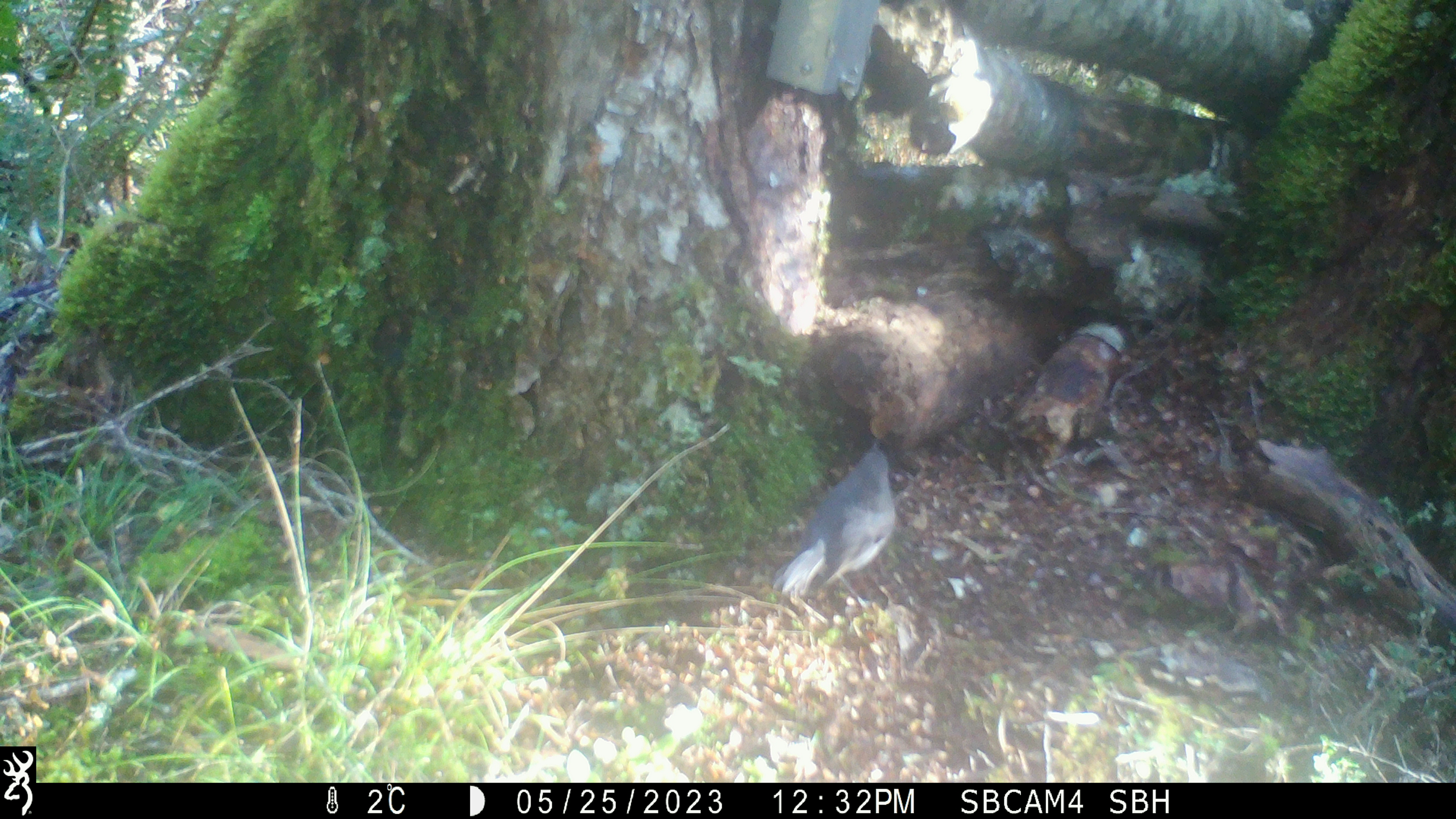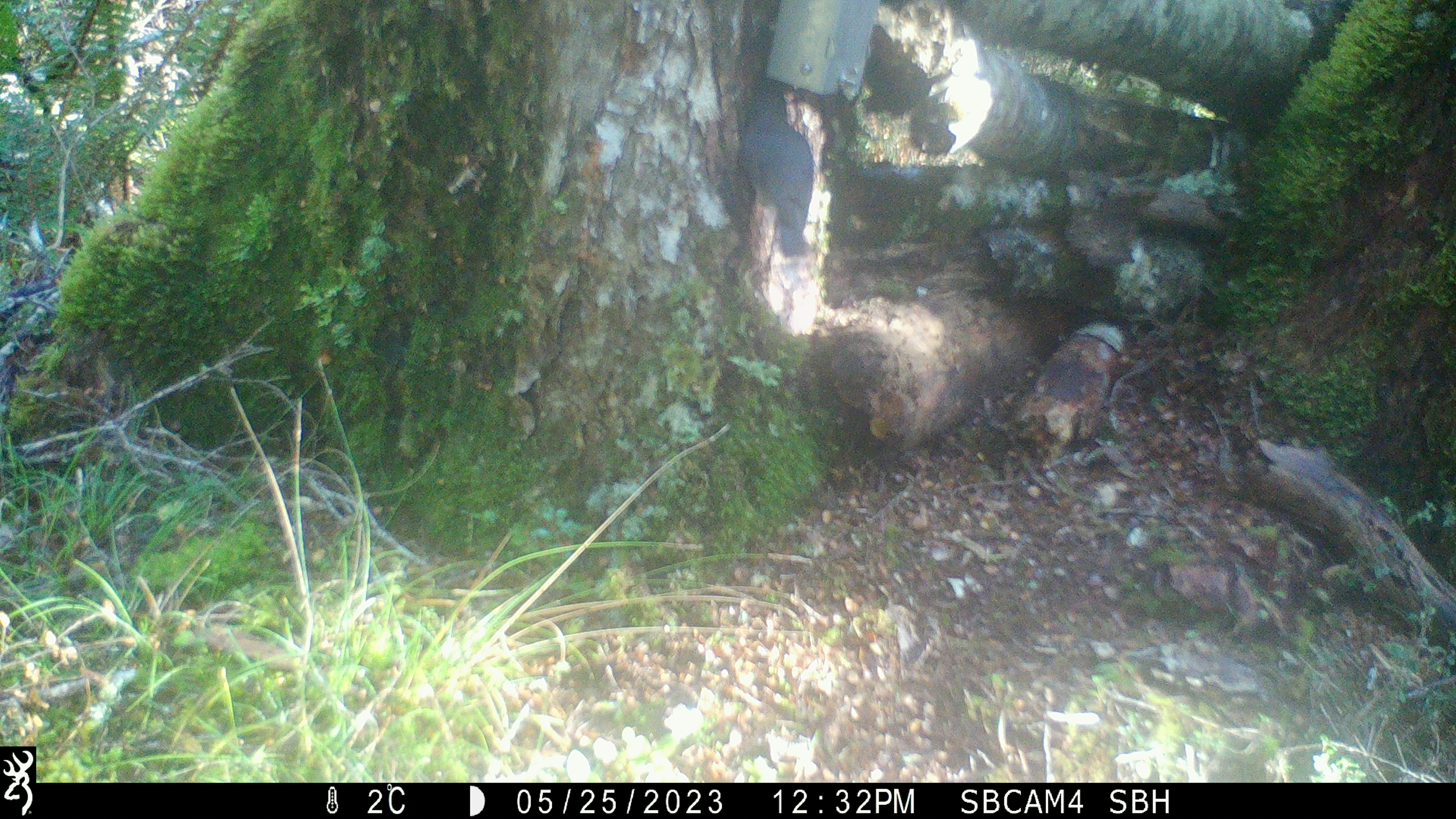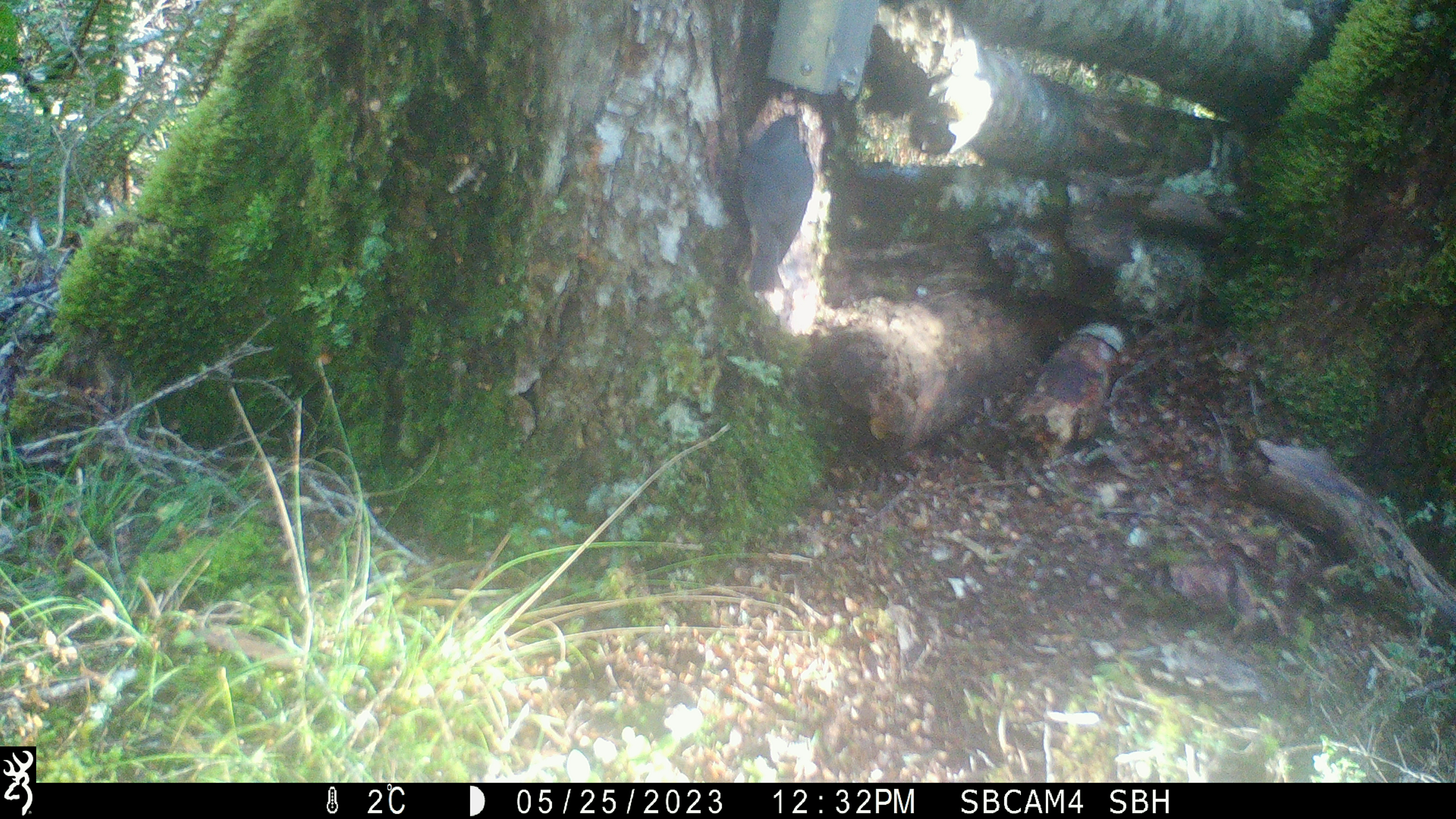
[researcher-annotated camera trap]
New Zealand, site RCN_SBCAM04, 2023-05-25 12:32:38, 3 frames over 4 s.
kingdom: Animalia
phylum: Chordata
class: Aves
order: Passeriformes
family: Petroicidae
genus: Petroica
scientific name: Petroica australis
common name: new zealand robin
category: robin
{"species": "robin (new zealand robin) (Petroica australis)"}